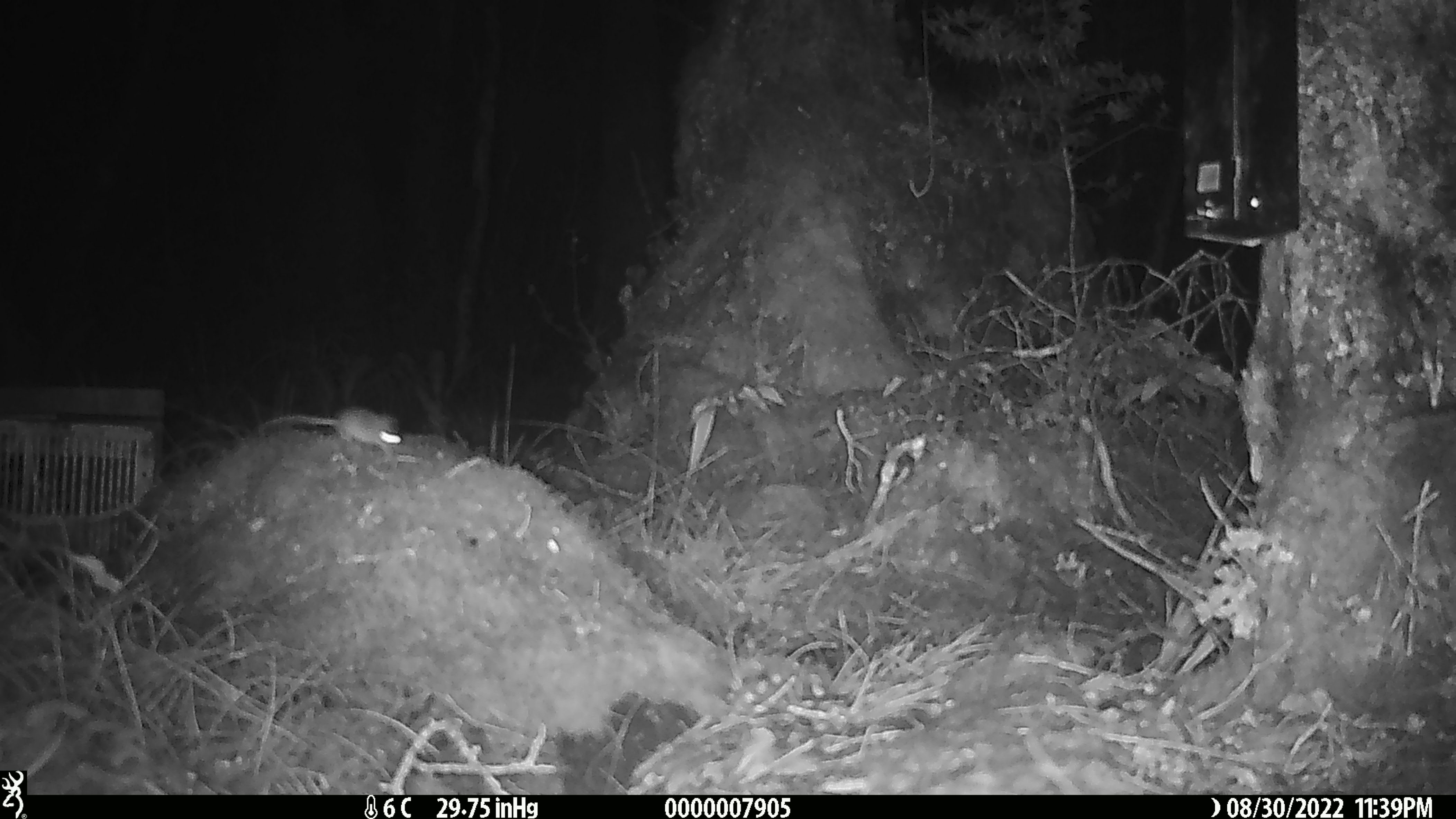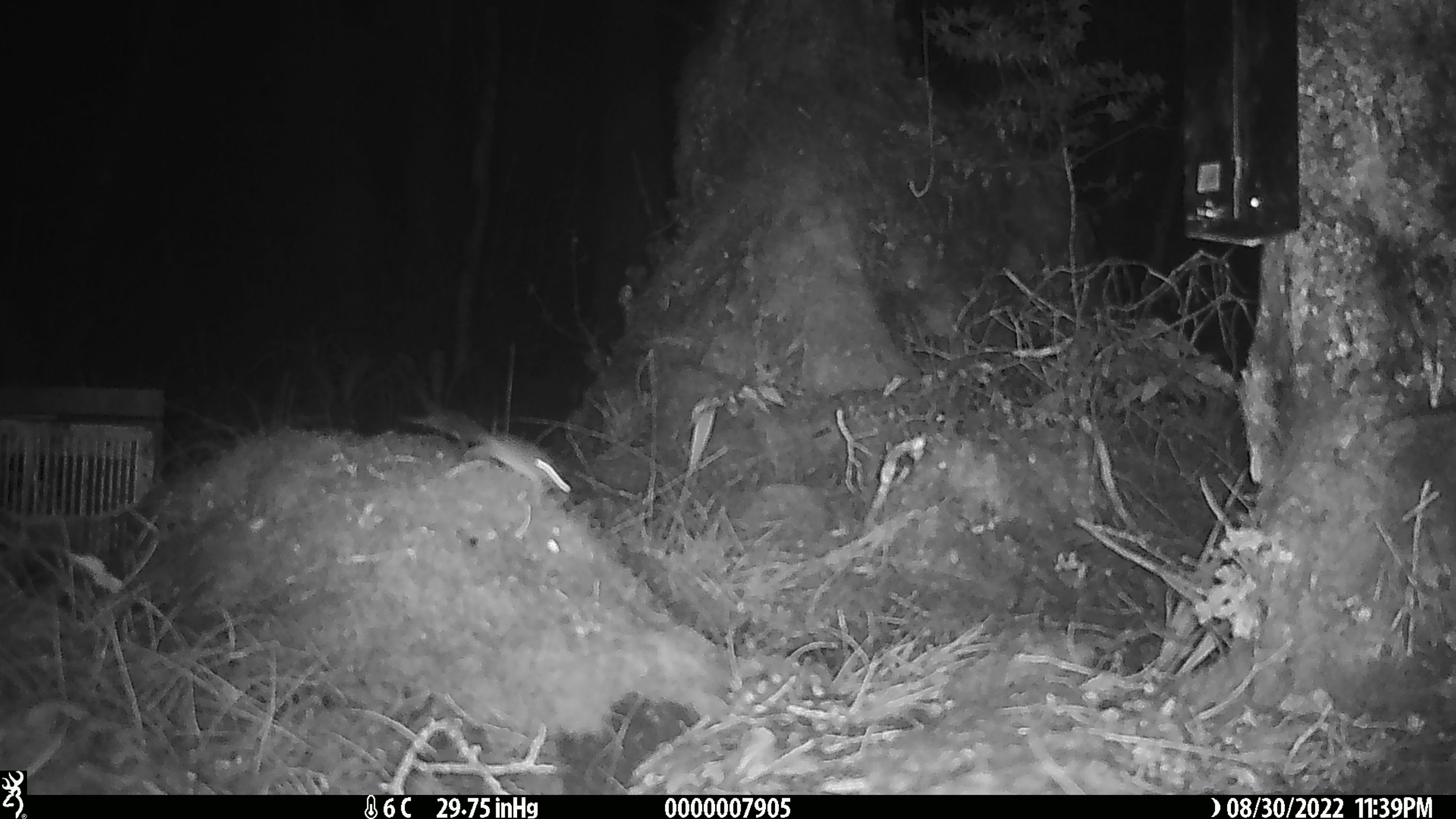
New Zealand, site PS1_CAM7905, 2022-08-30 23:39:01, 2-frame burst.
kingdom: Animalia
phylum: Chordata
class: Mammalia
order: Rodentia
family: Muridae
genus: Mus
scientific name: Mus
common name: mouse